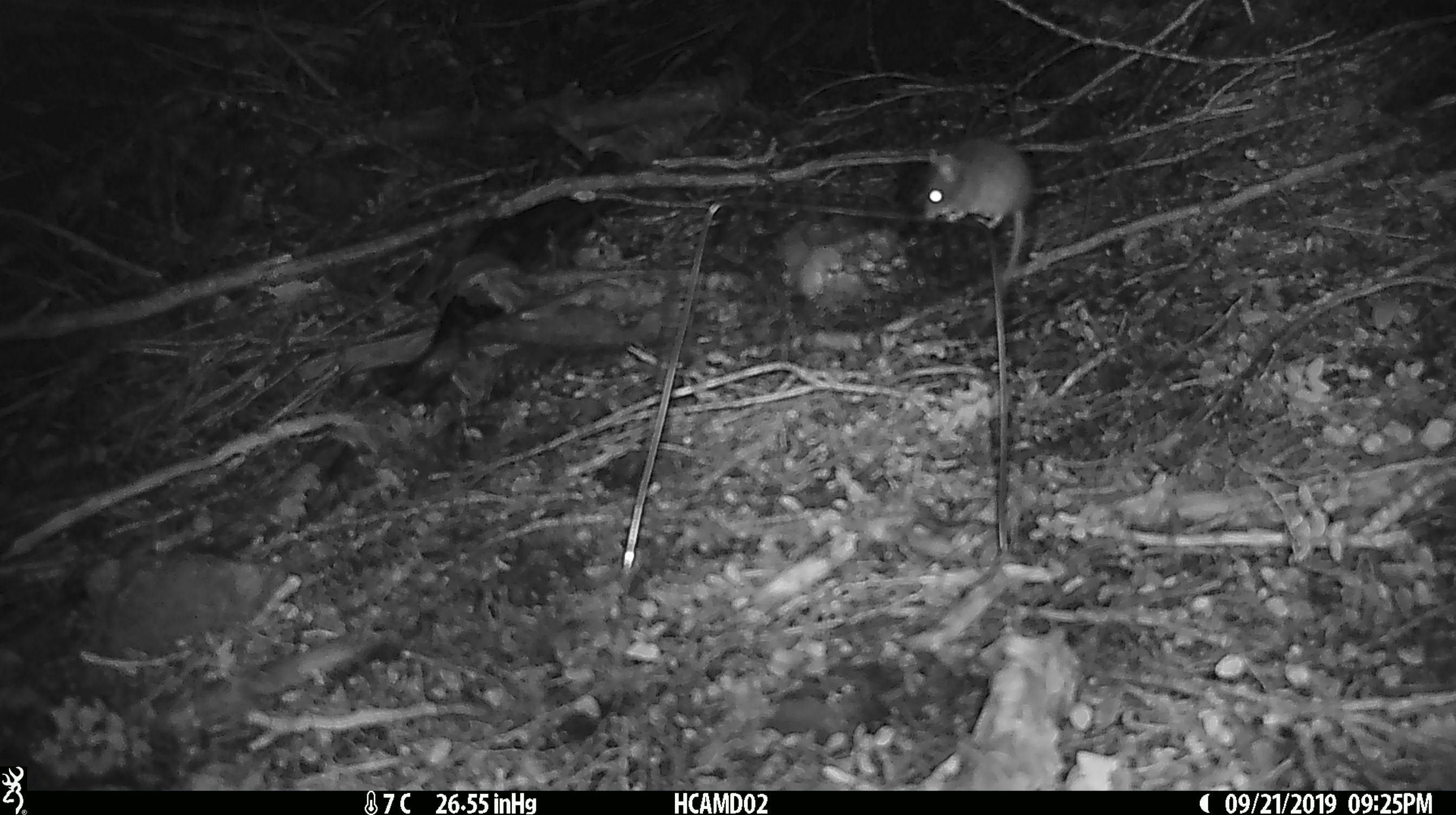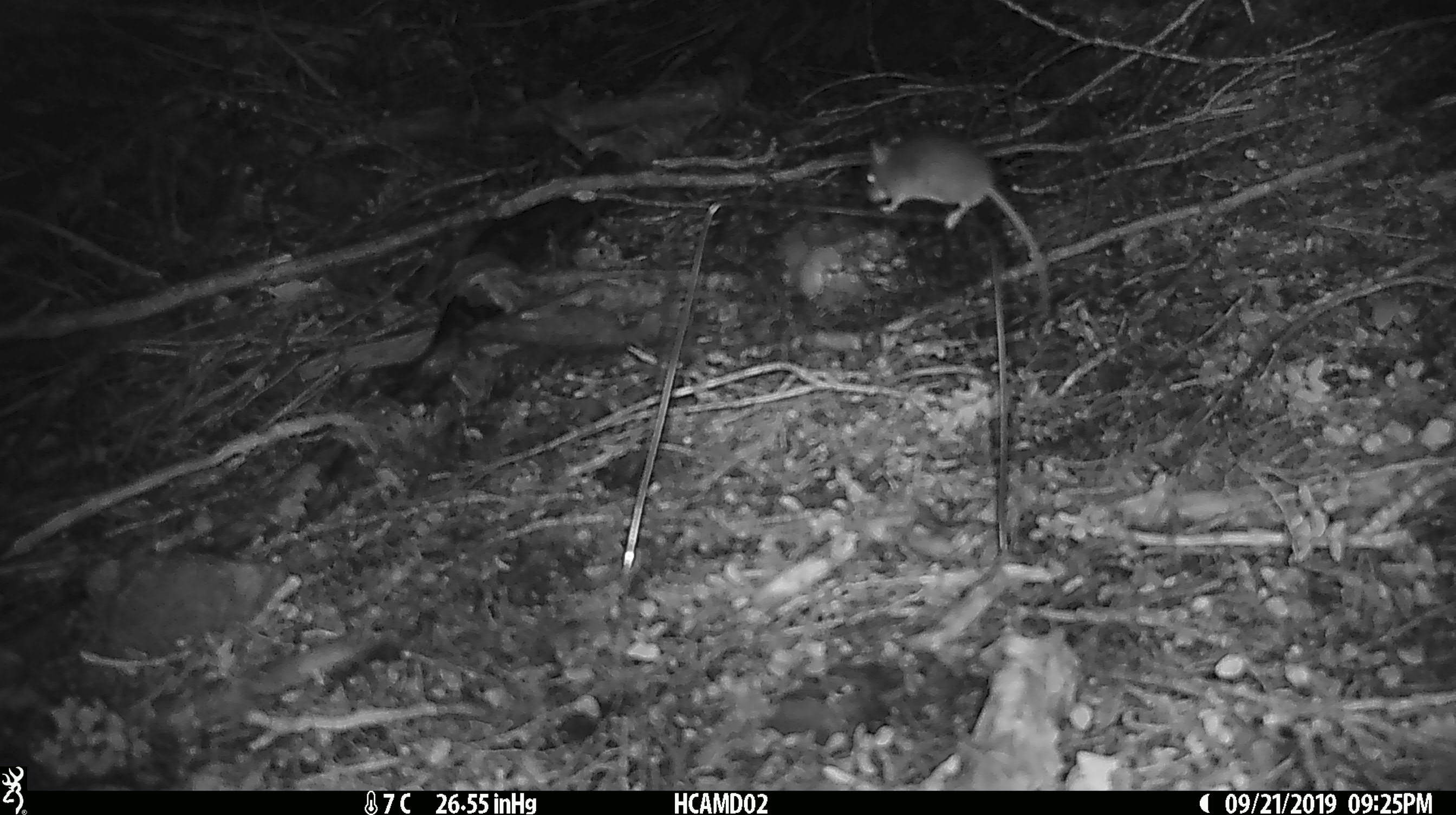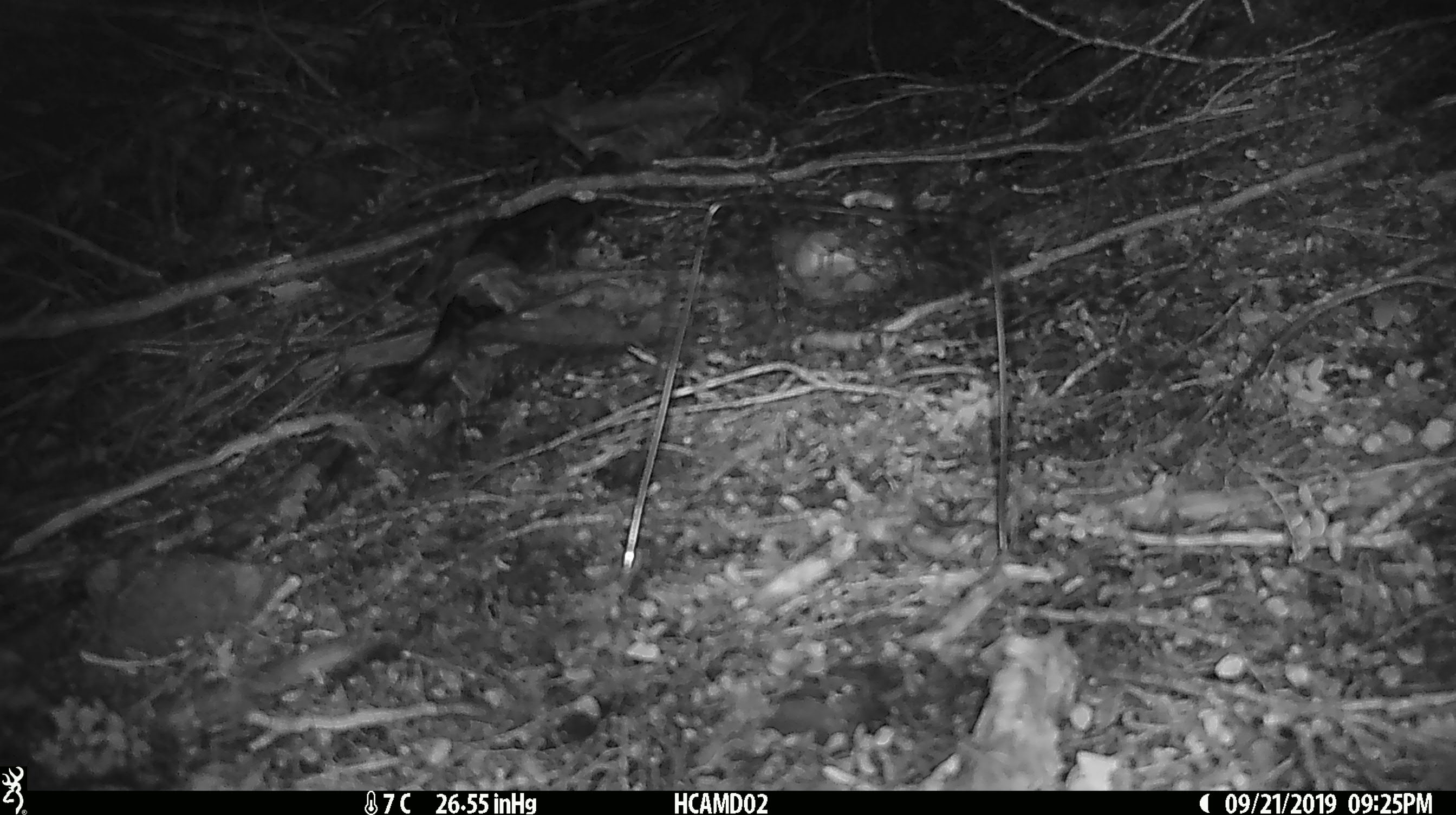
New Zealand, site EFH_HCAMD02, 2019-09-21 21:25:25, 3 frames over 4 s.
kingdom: Animalia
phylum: Chordata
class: Mammalia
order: Rodentia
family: Muridae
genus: Mus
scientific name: Mus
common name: mouse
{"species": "mouse (Mus)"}